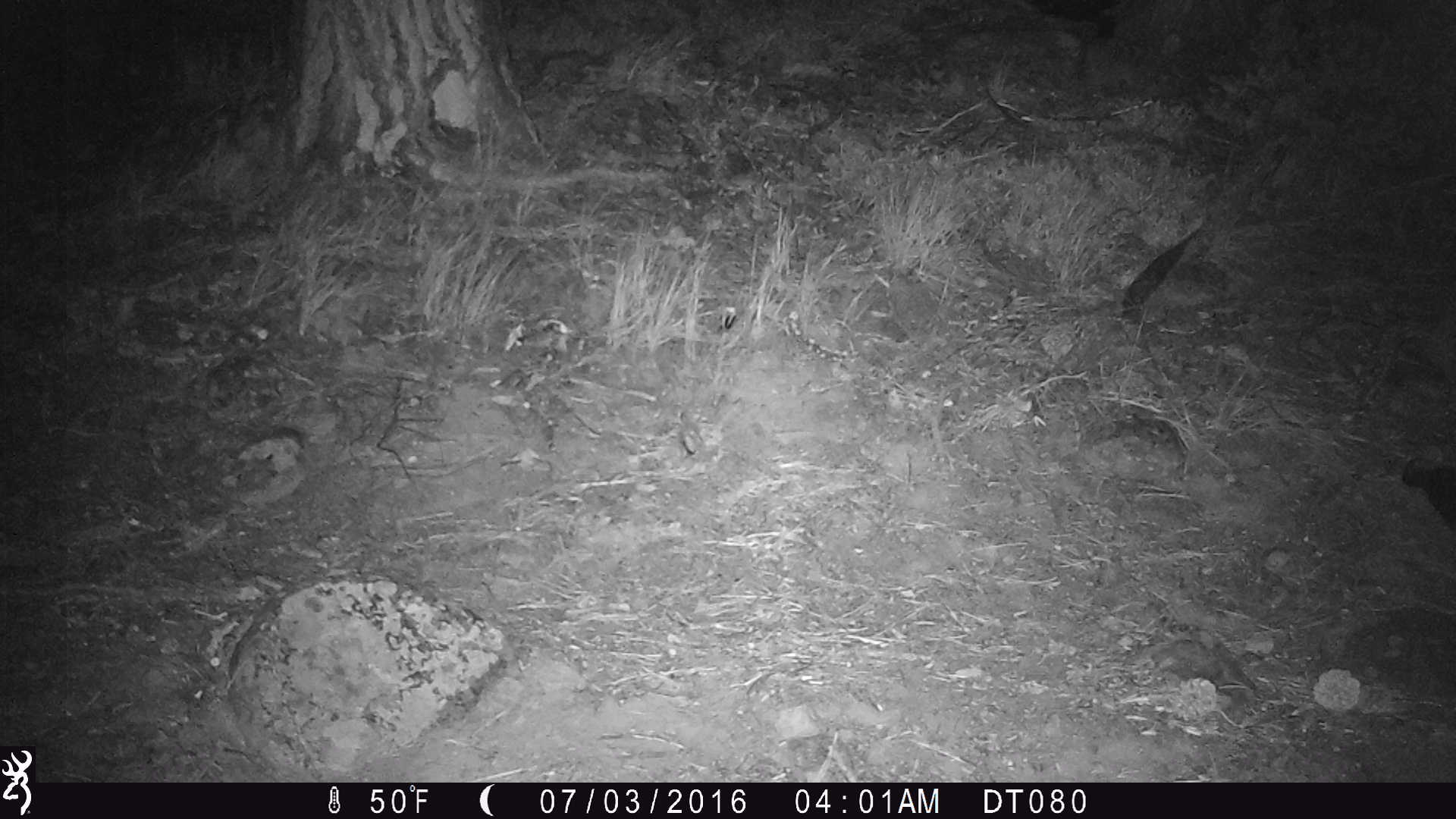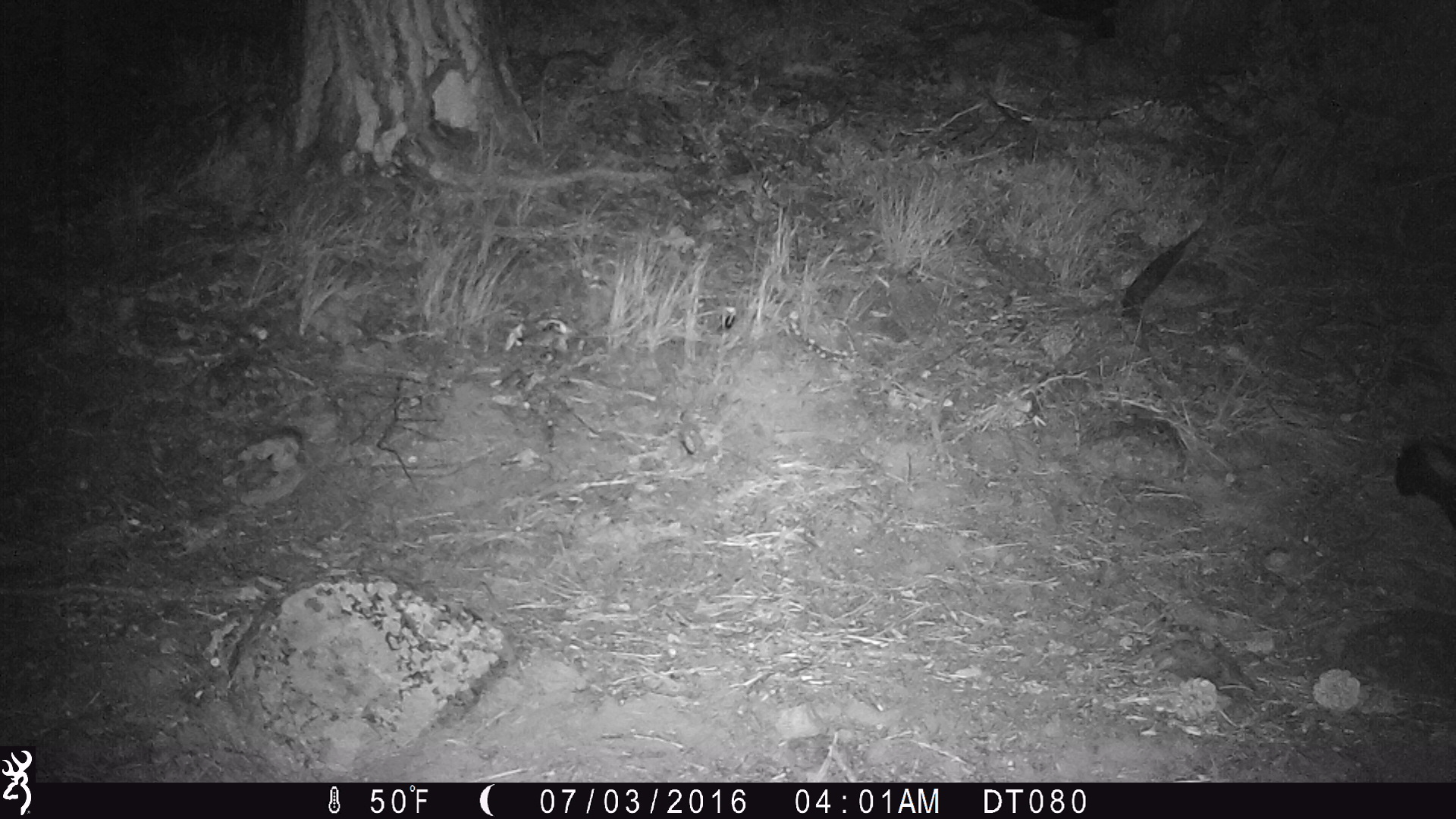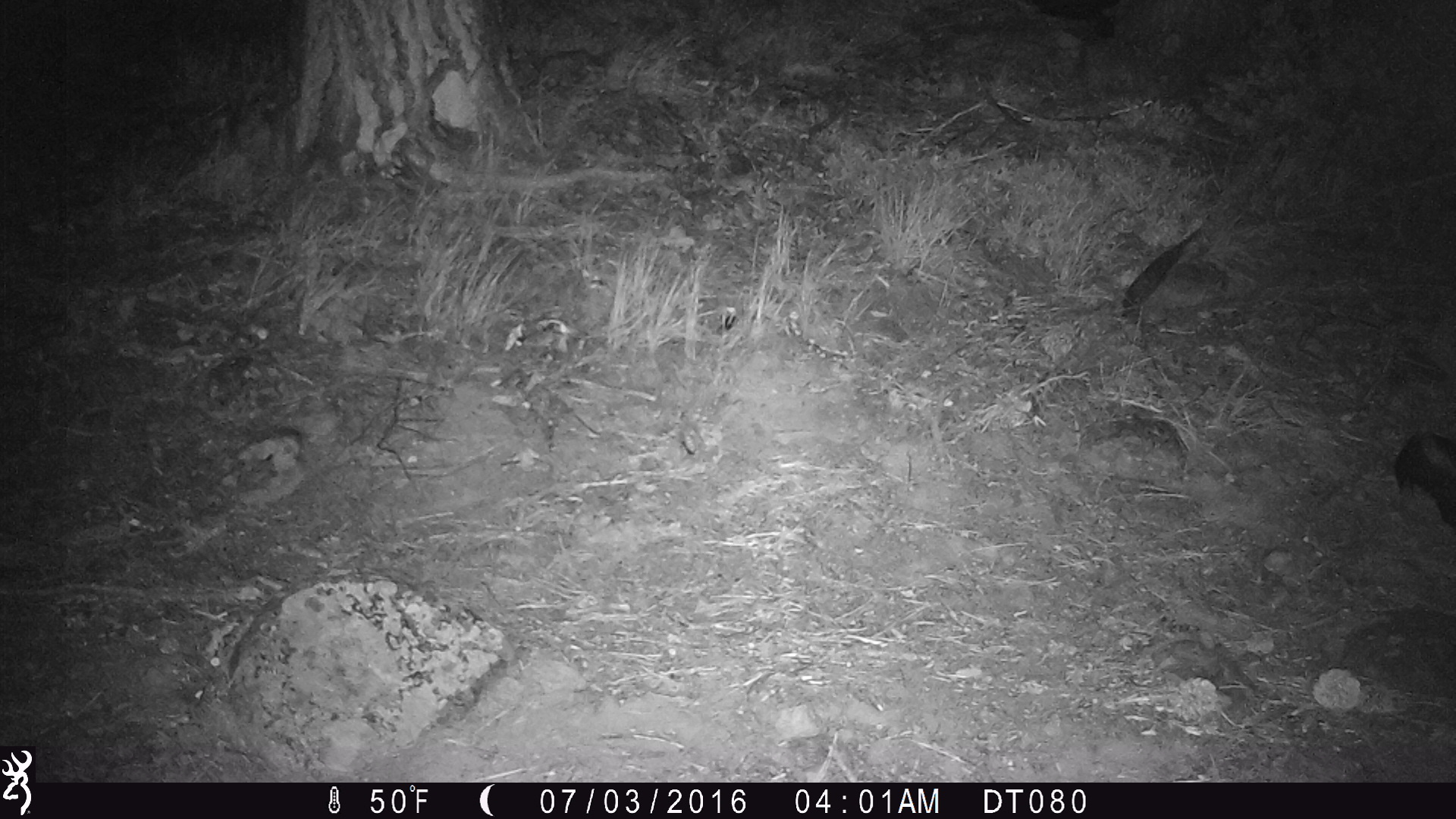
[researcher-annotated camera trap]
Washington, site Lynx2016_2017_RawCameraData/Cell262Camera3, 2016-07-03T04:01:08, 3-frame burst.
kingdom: Animalia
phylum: Chordata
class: Mammalia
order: Carnivora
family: Mephitidae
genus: Mephitis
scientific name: Mephitis mephitis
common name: striped skunk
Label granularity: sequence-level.